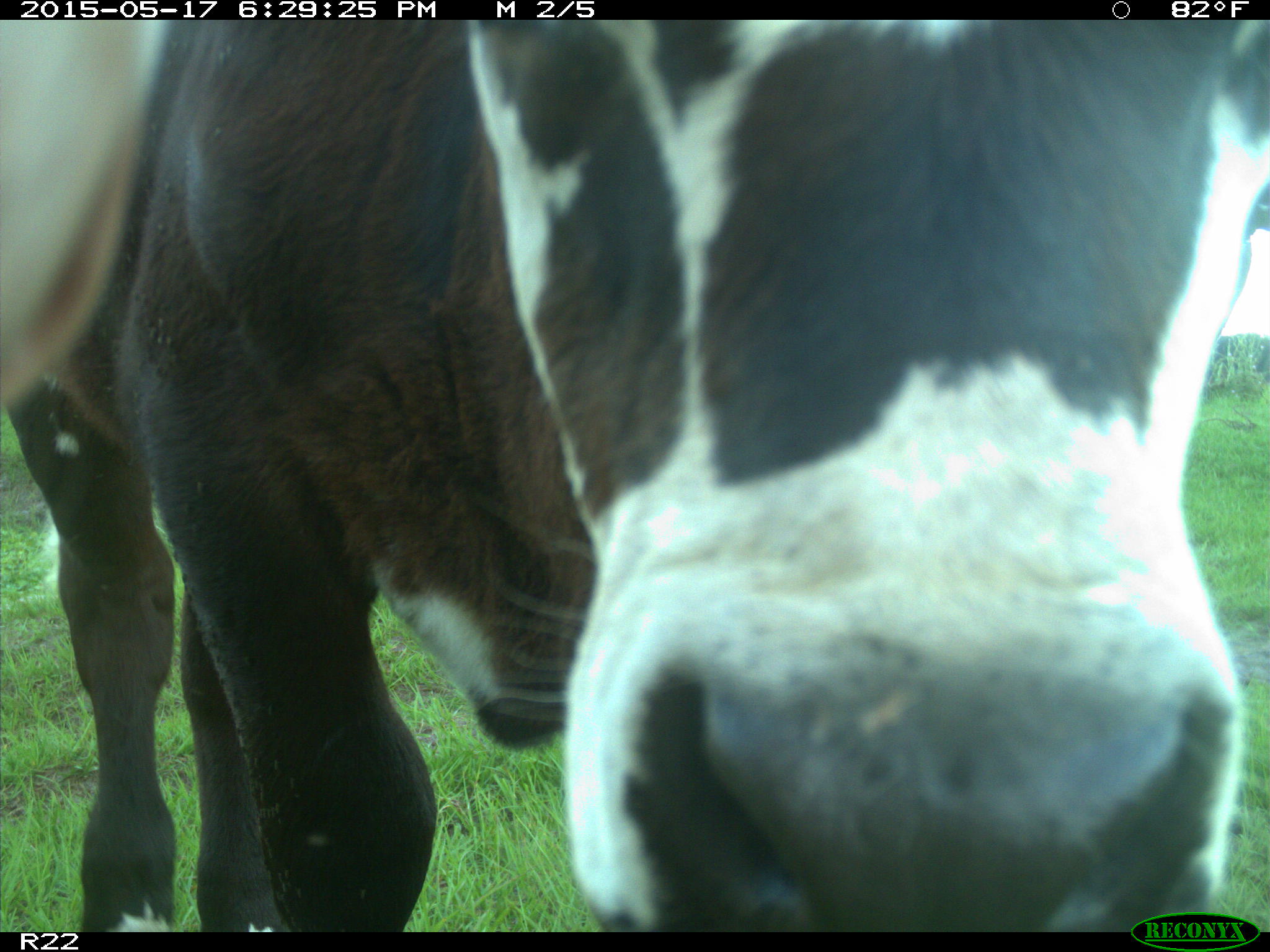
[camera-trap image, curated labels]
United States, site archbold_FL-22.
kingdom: Animalia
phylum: Chordata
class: Mammalia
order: Artiodactyla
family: Bovidae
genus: Bos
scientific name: Bos taurus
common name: domestic cow